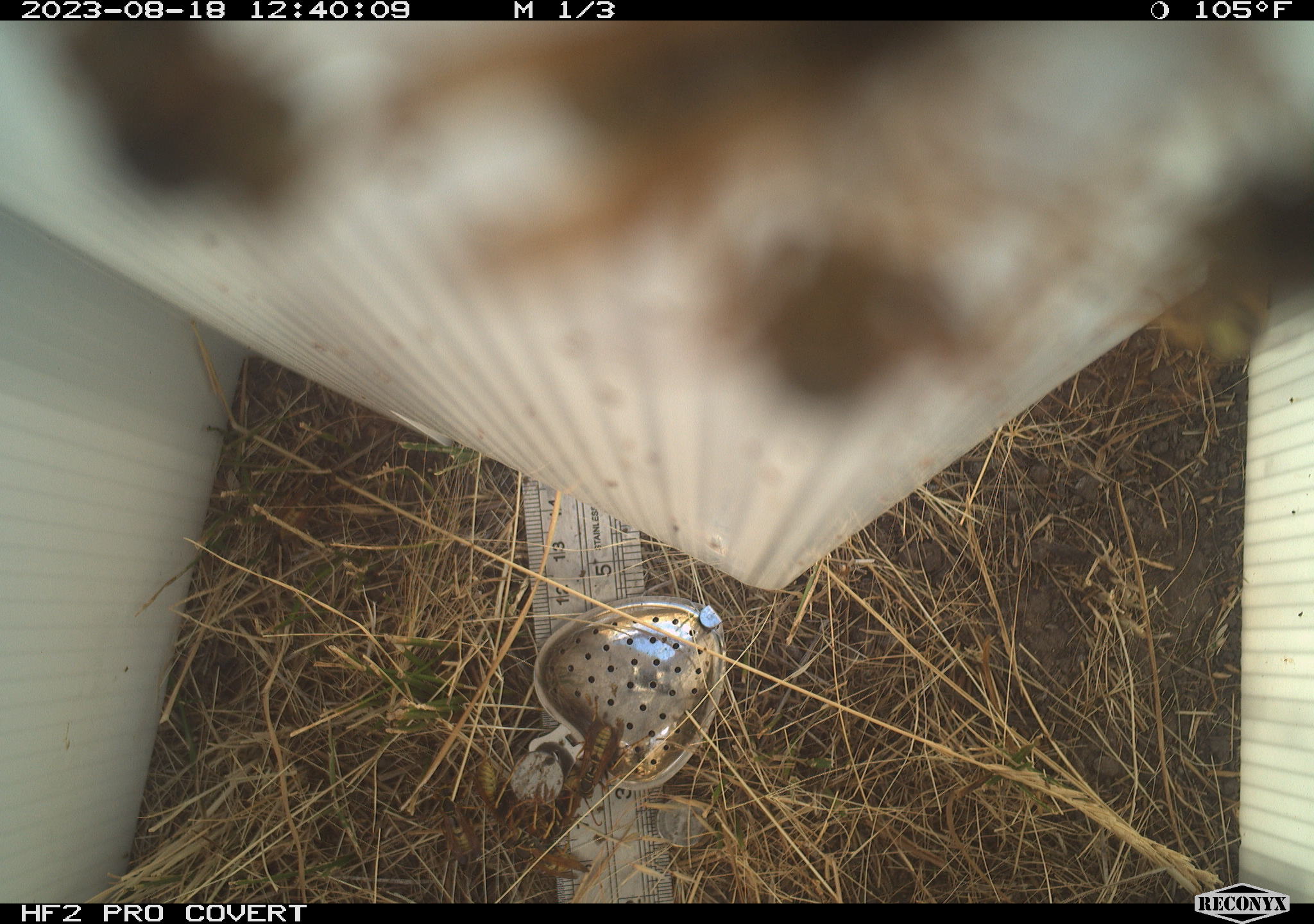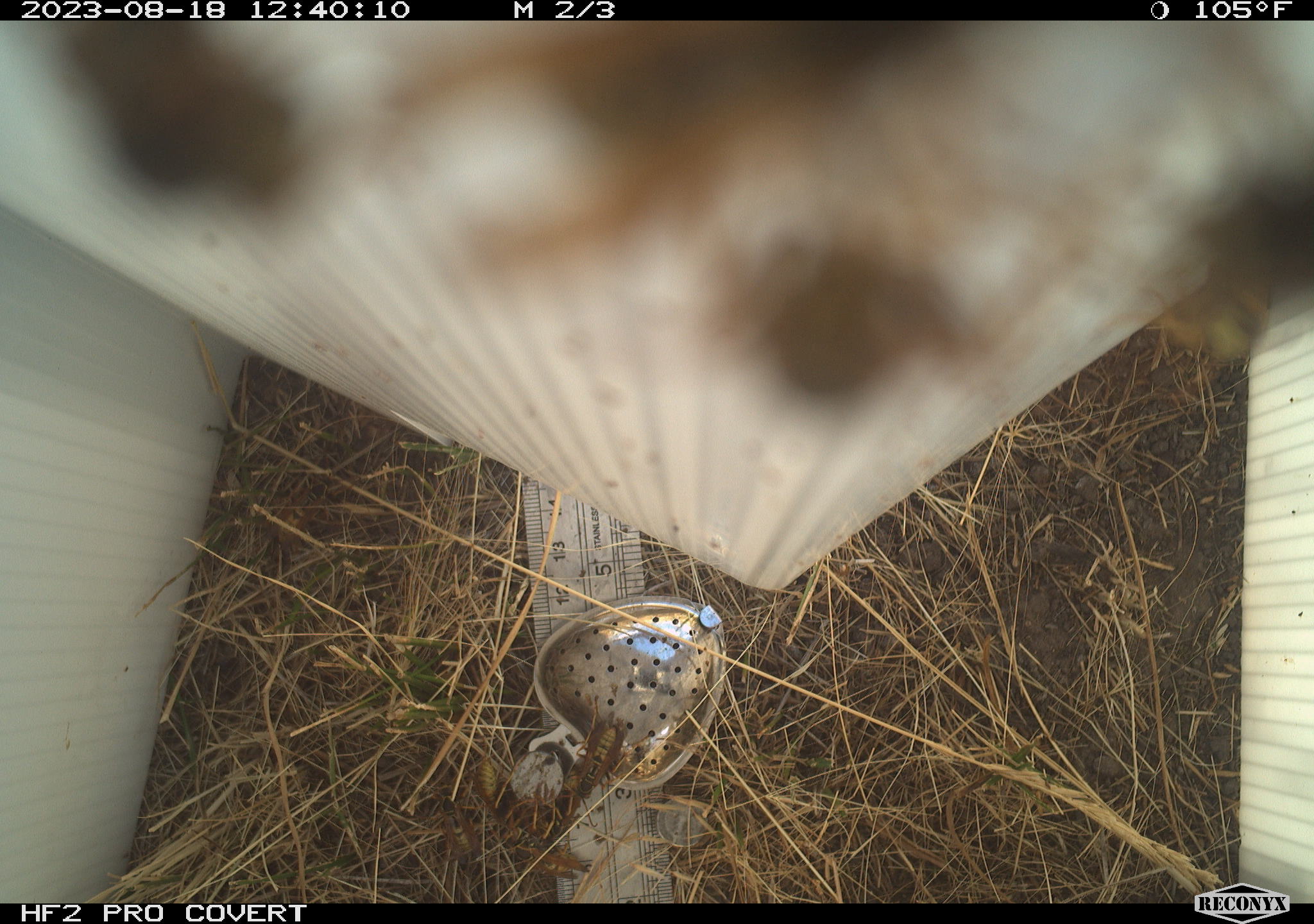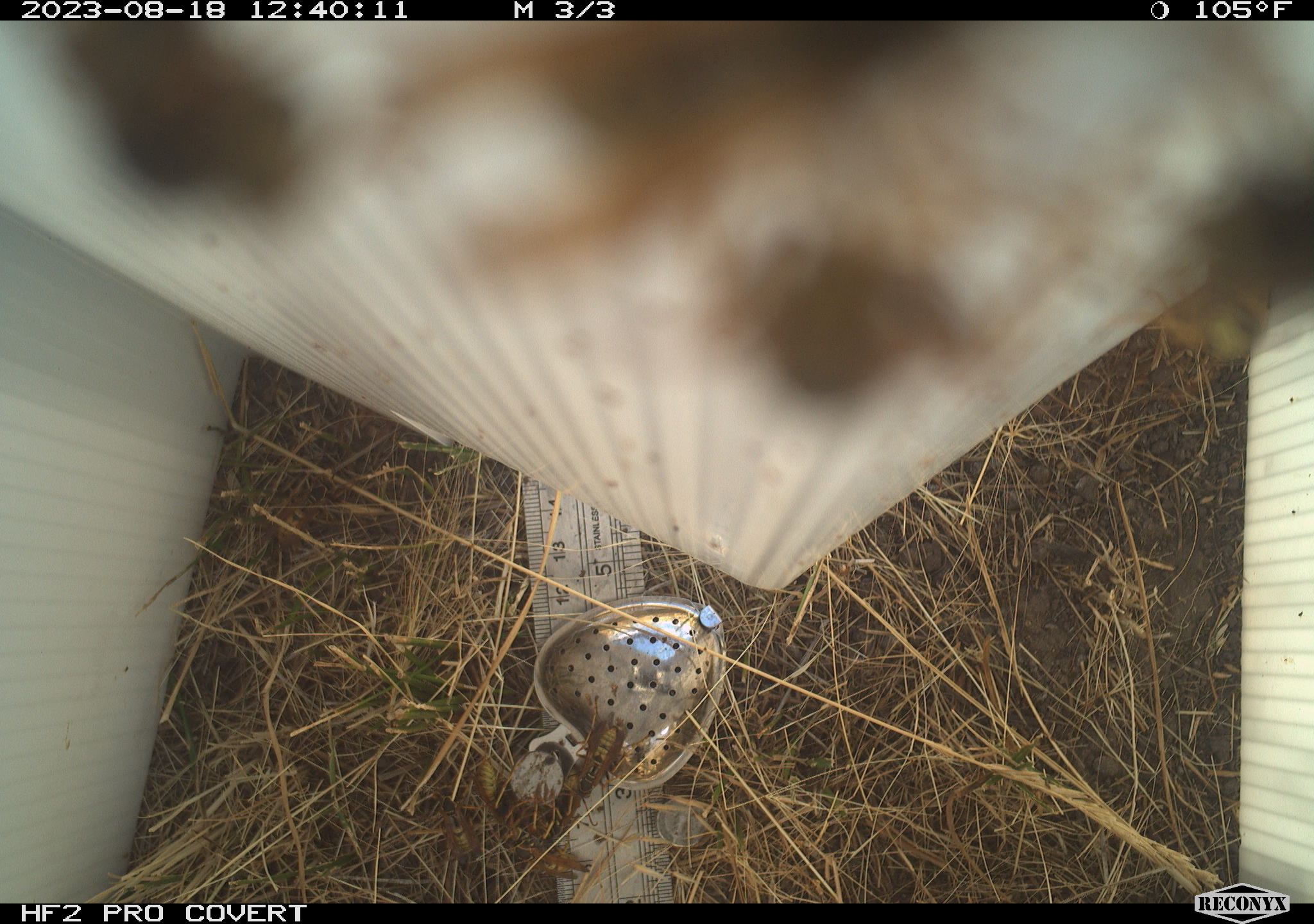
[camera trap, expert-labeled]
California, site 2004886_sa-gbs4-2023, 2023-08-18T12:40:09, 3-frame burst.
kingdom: Animalia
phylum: Arthropoda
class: Insecta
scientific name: Insecta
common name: insect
Insect (Insecta).